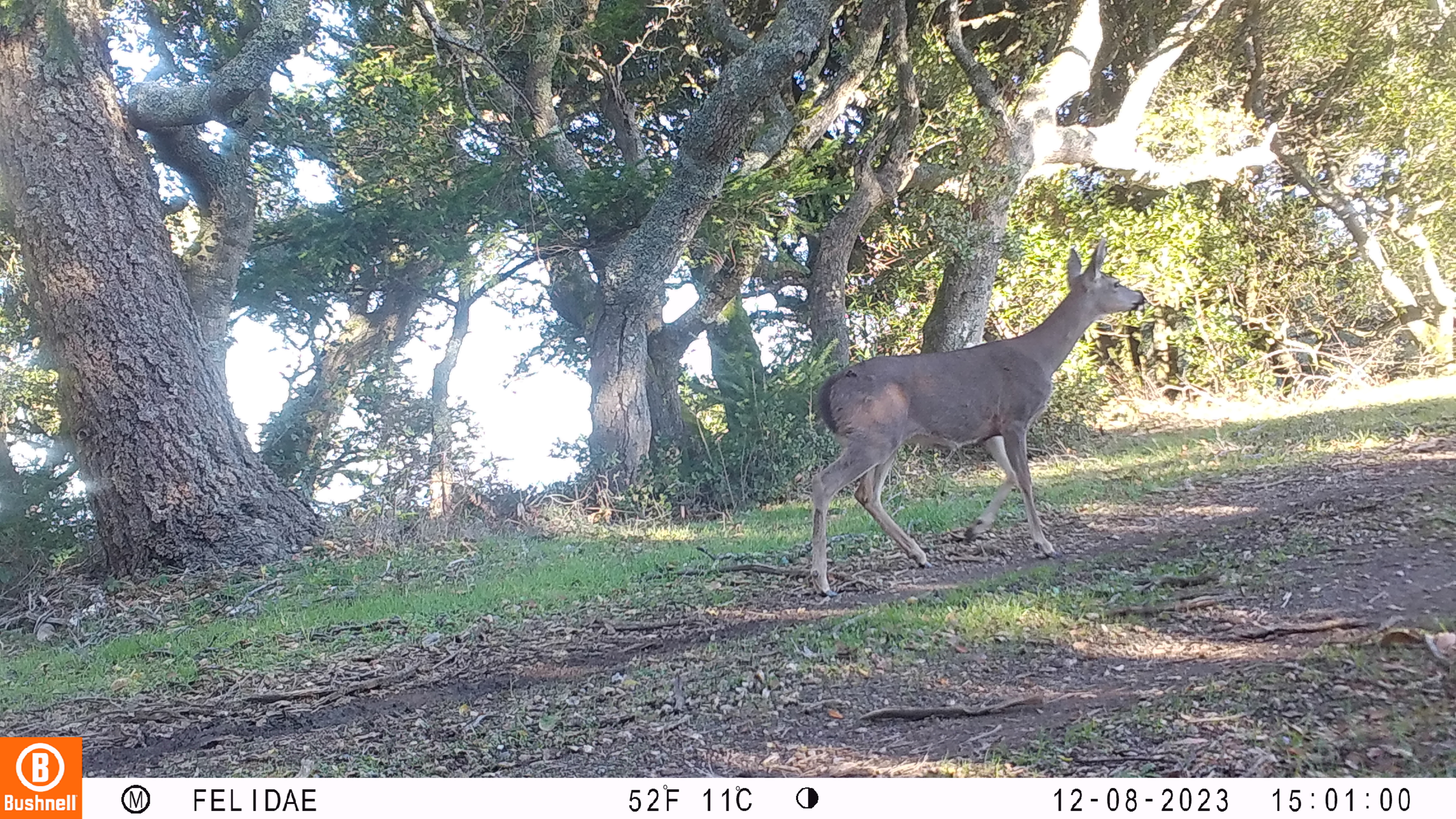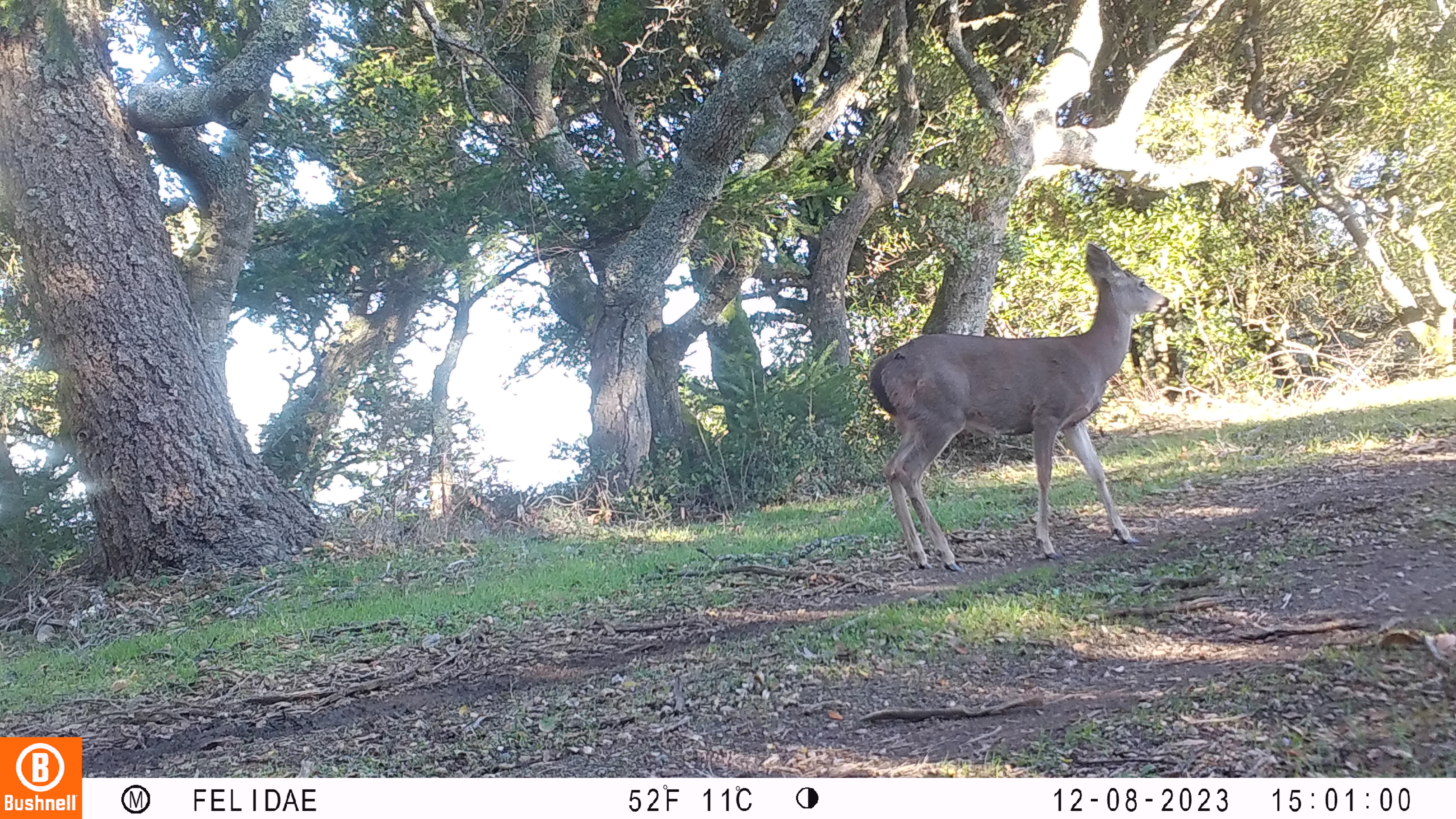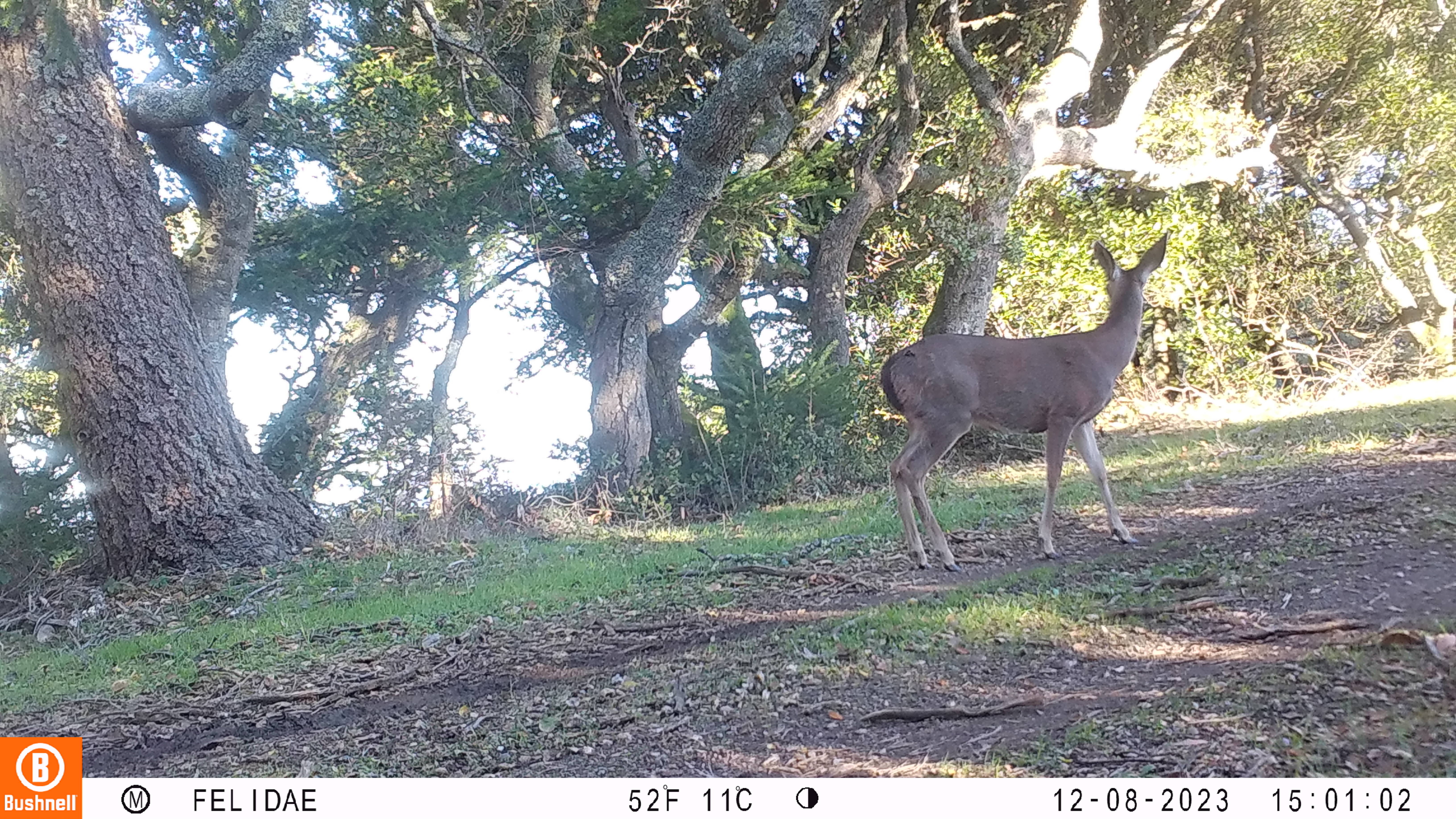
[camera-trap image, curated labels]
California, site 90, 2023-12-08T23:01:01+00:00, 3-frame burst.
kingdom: Animalia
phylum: Chordata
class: Mammalia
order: Artiodactyla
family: Cervidae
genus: Odocoileus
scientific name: Odocoileus hemionus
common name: mule deer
Mule deer (Odocoileus hemionus).